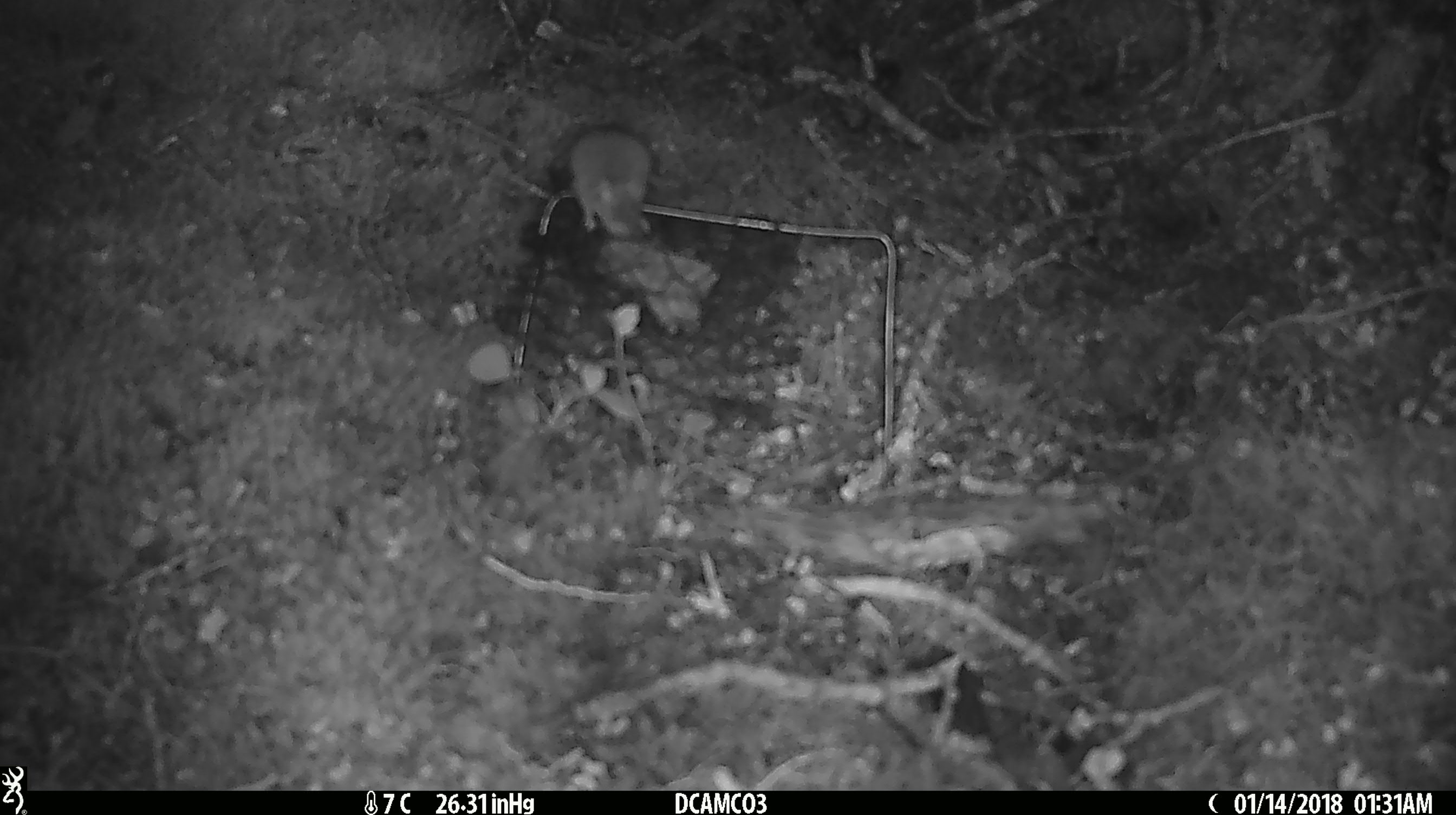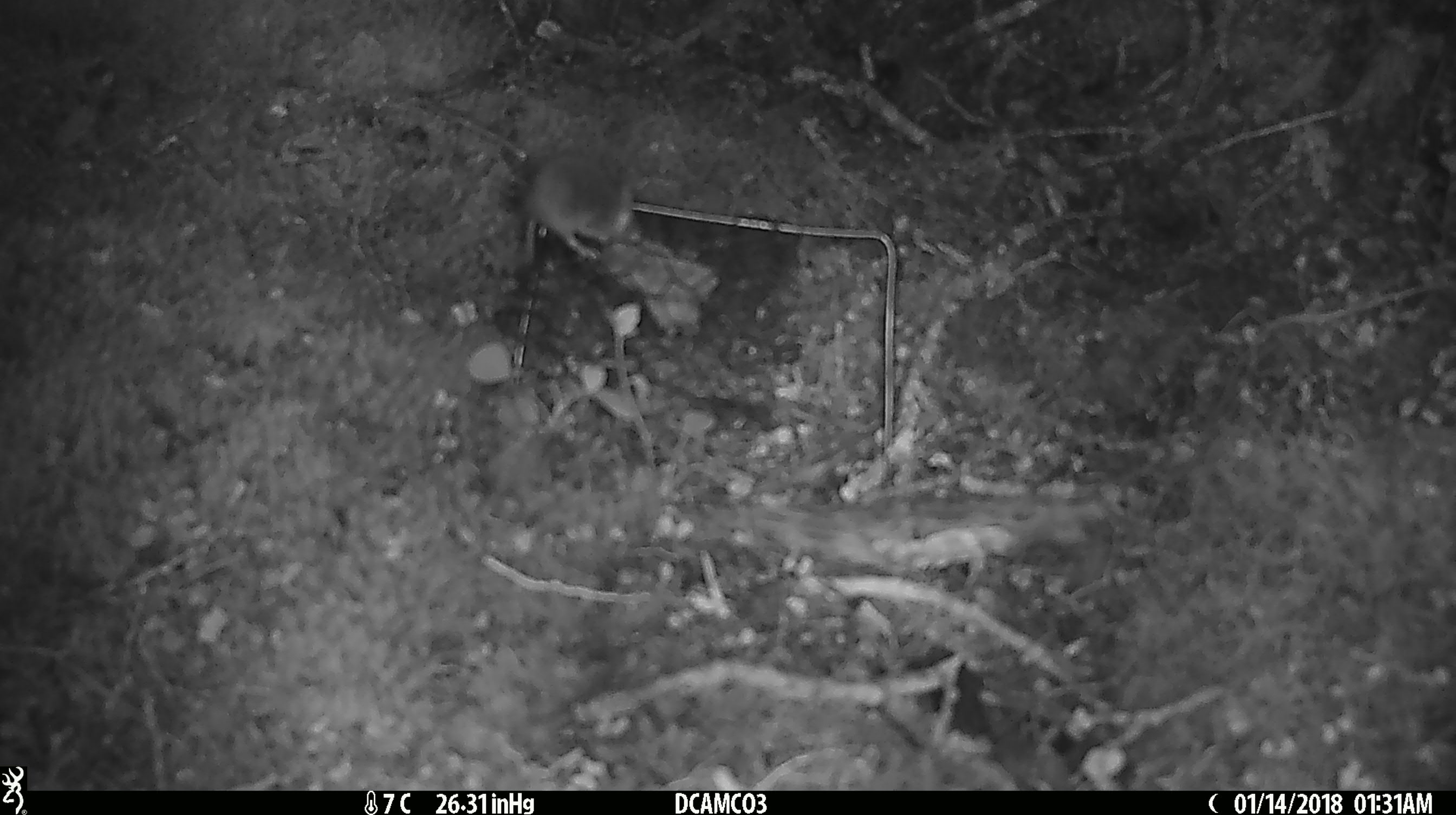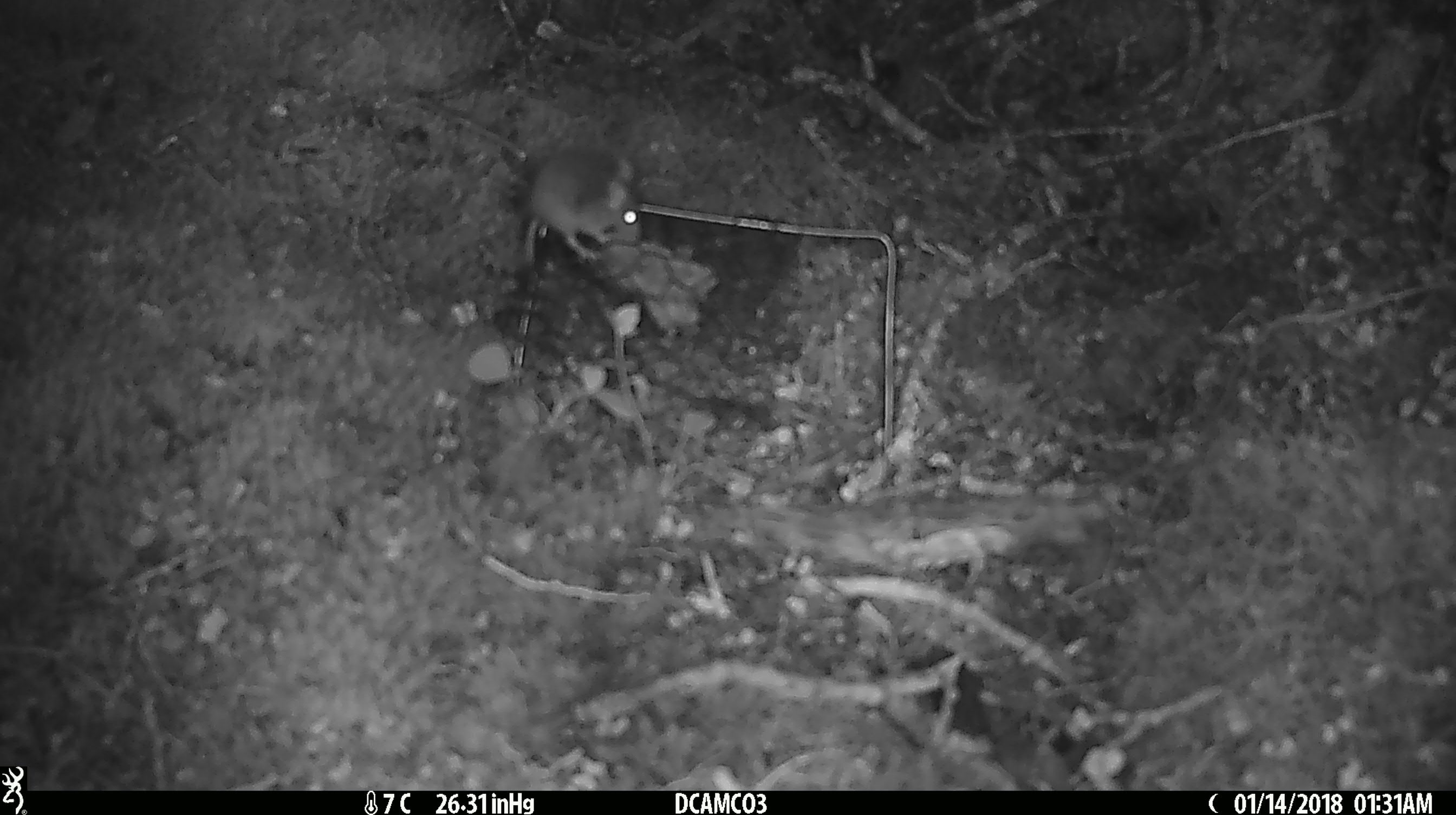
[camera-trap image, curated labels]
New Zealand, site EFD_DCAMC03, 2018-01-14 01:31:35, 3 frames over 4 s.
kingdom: Animalia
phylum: Chordata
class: Mammalia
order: Rodentia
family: Muridae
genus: Mus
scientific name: Mus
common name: mouse